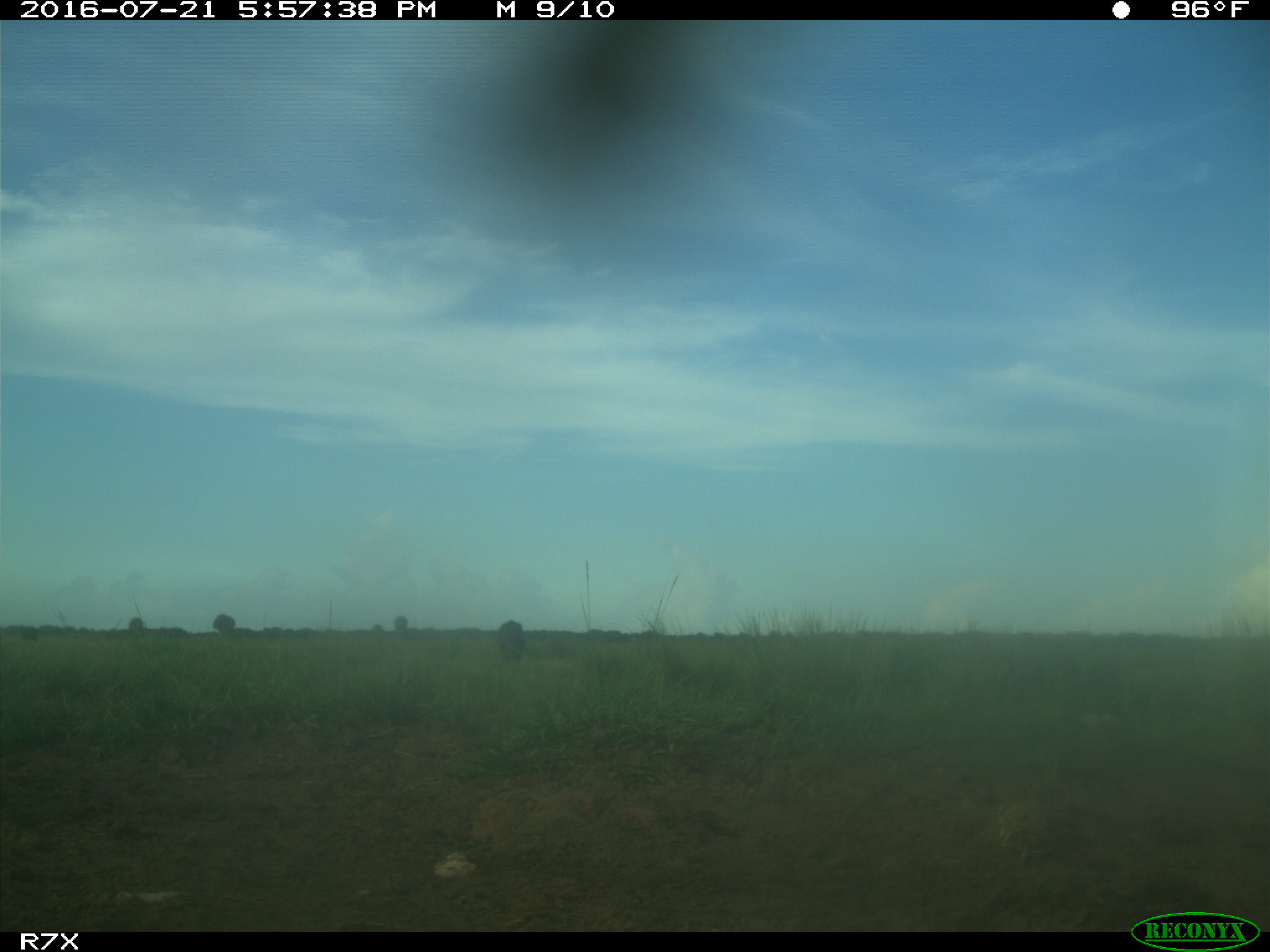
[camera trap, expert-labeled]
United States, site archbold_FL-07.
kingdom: Animalia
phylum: Chordata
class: Mammalia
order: Artiodactyla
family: Bovidae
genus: Bos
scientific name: Bos taurus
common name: domestic cow